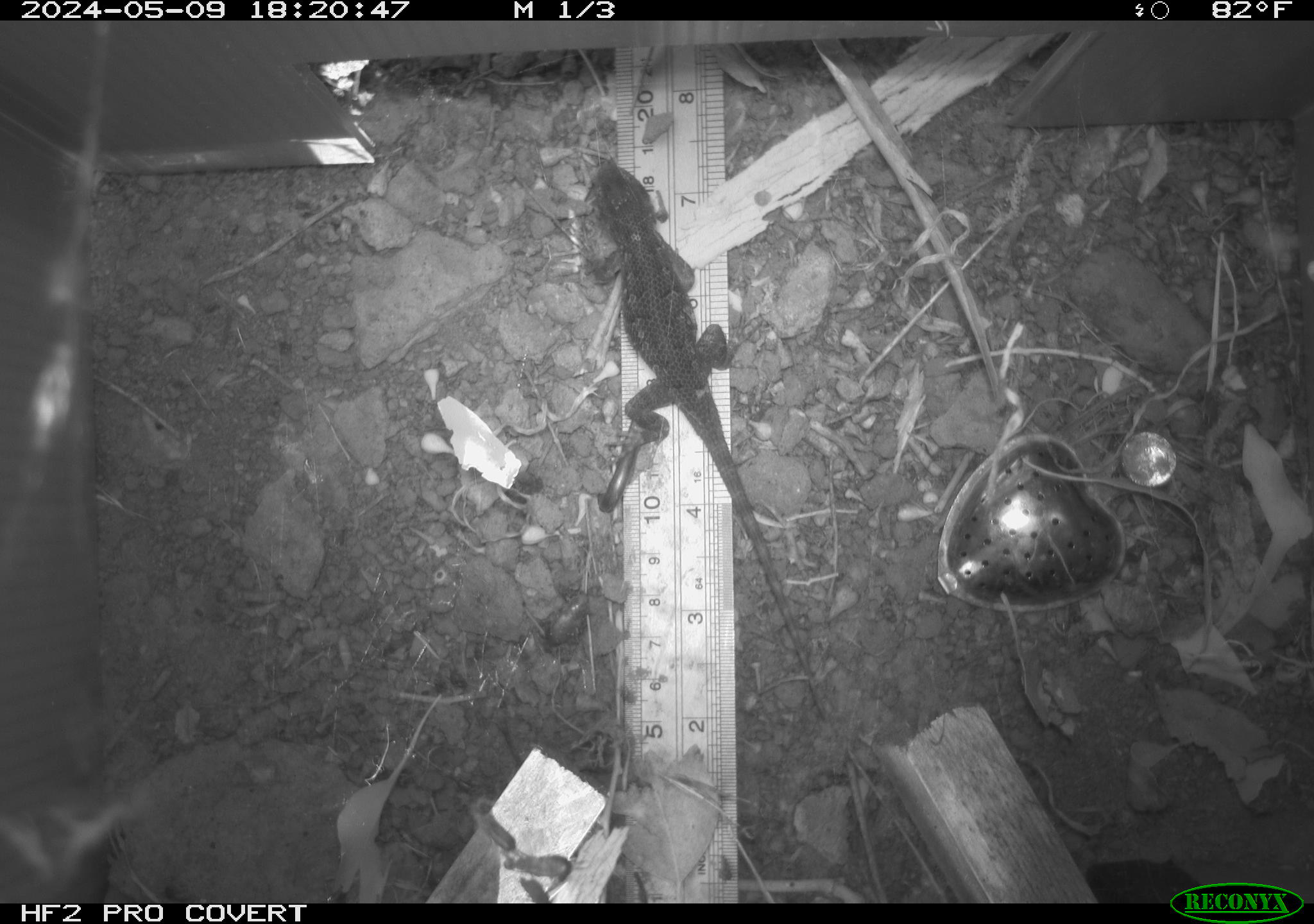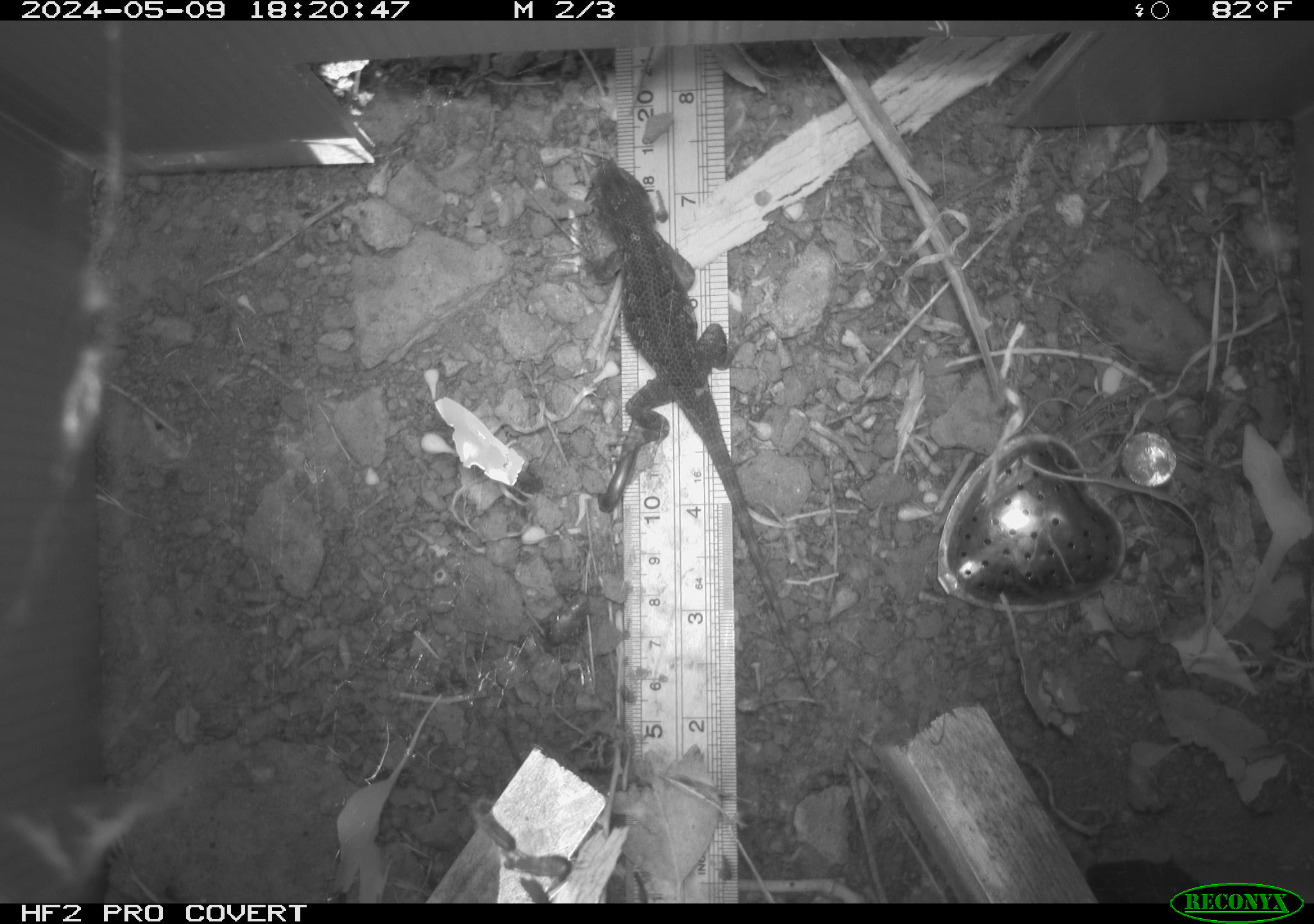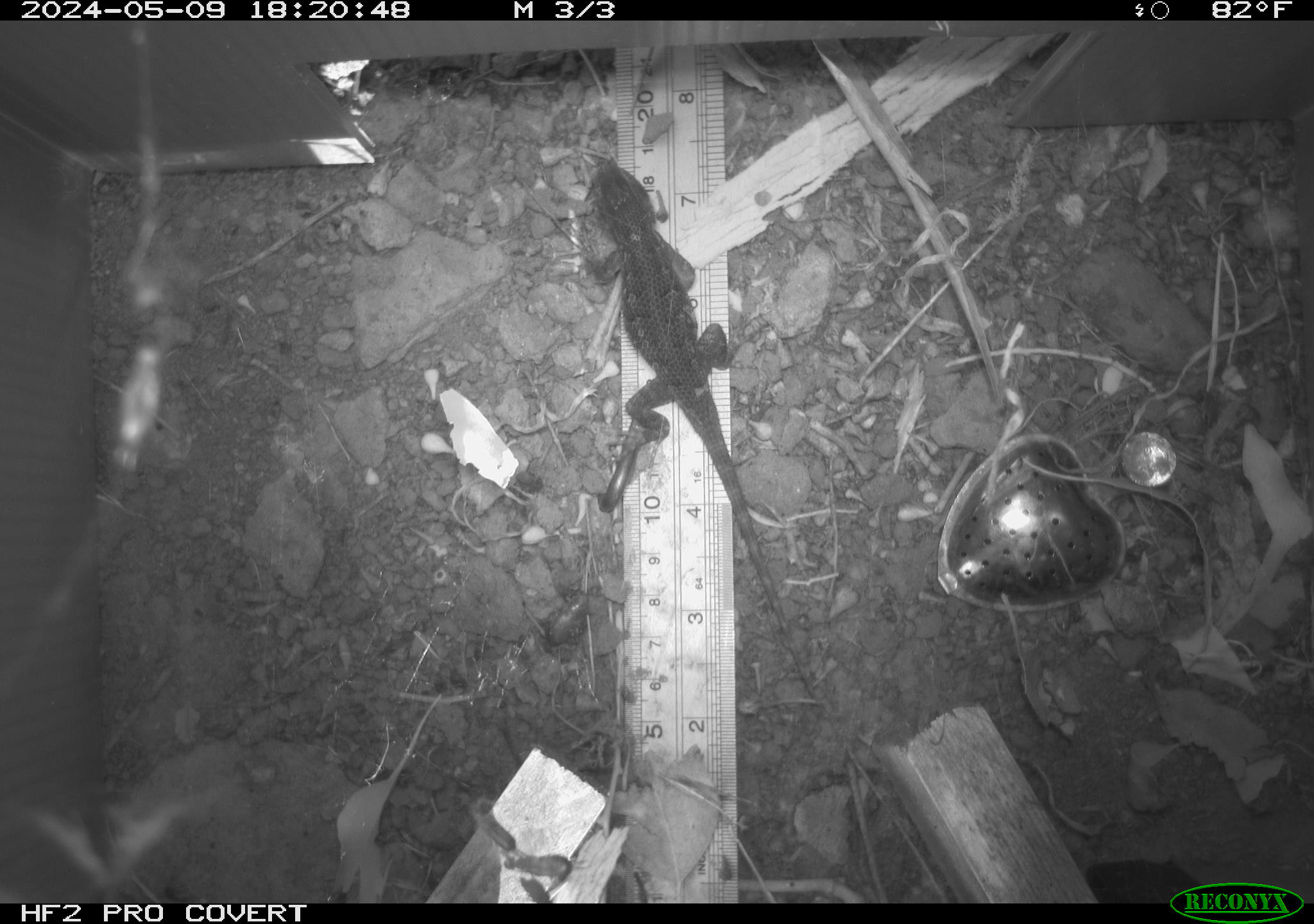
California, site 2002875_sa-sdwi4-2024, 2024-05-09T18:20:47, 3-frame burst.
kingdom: Animalia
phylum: Chordata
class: Reptilia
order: Squamata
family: Phrynosomatidae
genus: Sceloporus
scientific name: Sceloporus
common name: spiny lizards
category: sceloporus species